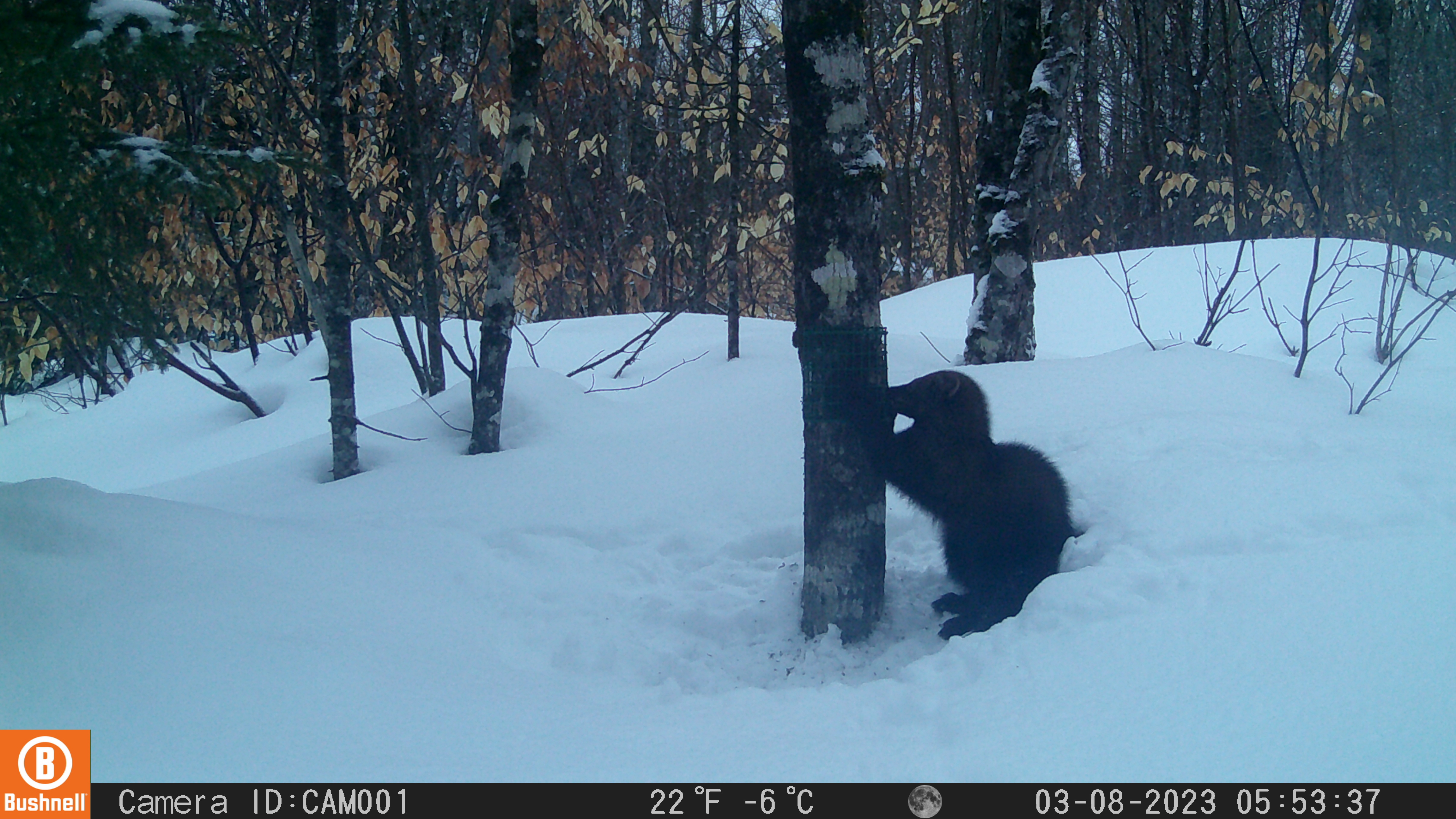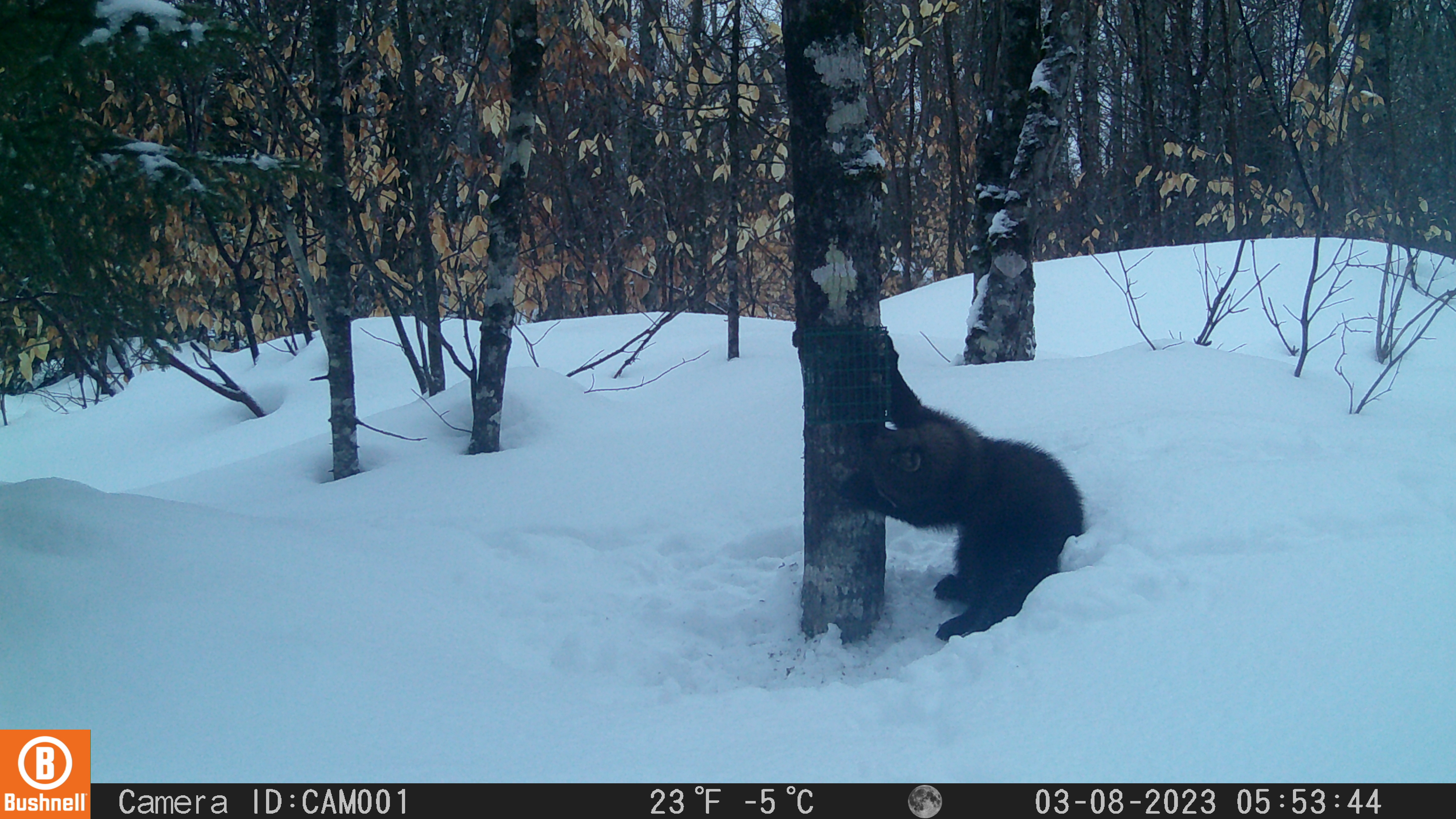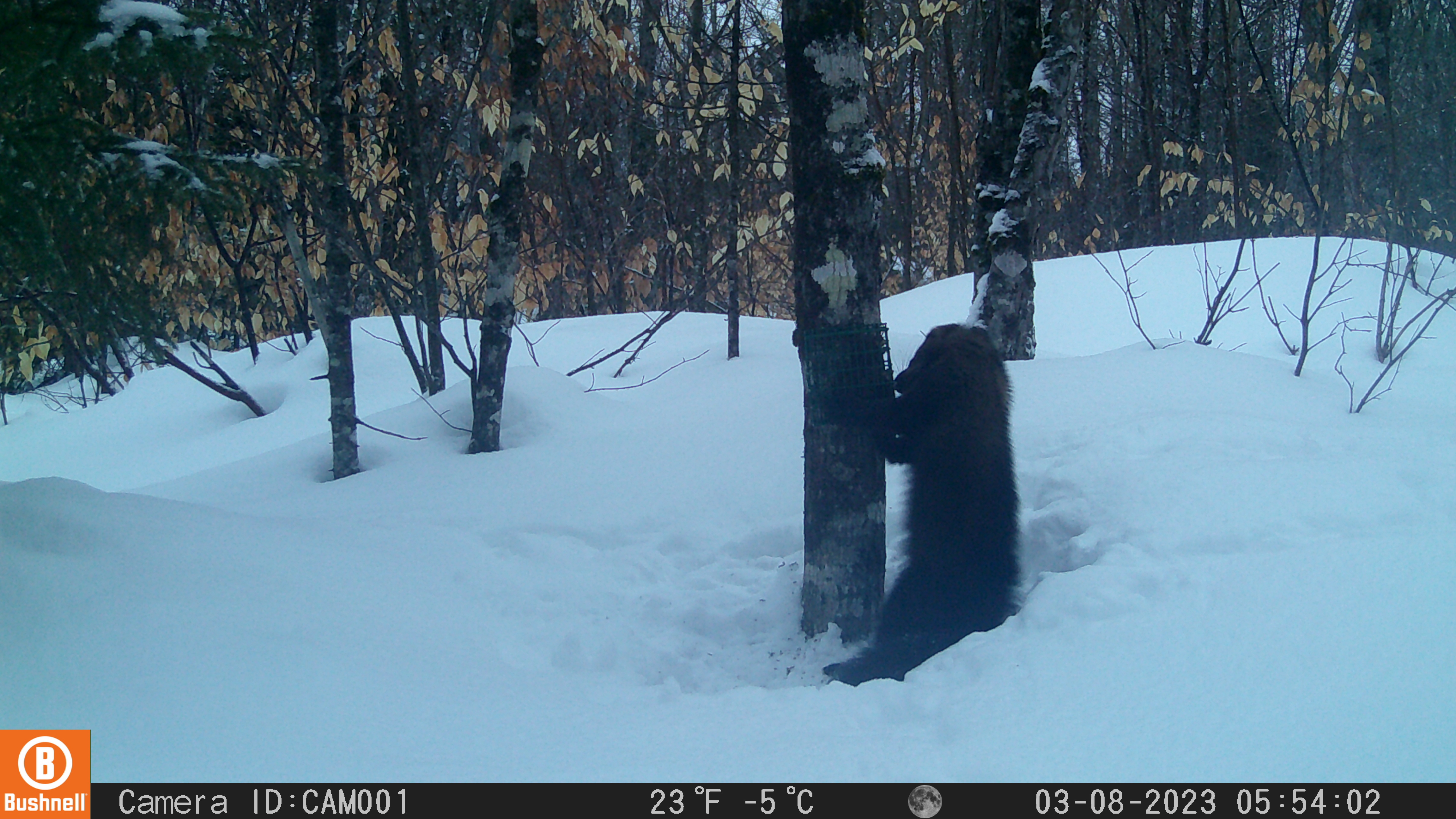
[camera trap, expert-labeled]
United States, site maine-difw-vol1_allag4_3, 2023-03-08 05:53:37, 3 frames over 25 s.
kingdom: Animalia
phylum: Chordata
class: Mammalia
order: Carnivora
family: Mustelidae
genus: Pekania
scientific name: Pekania pennanti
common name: fisher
Fisher (Pekania pennanti).